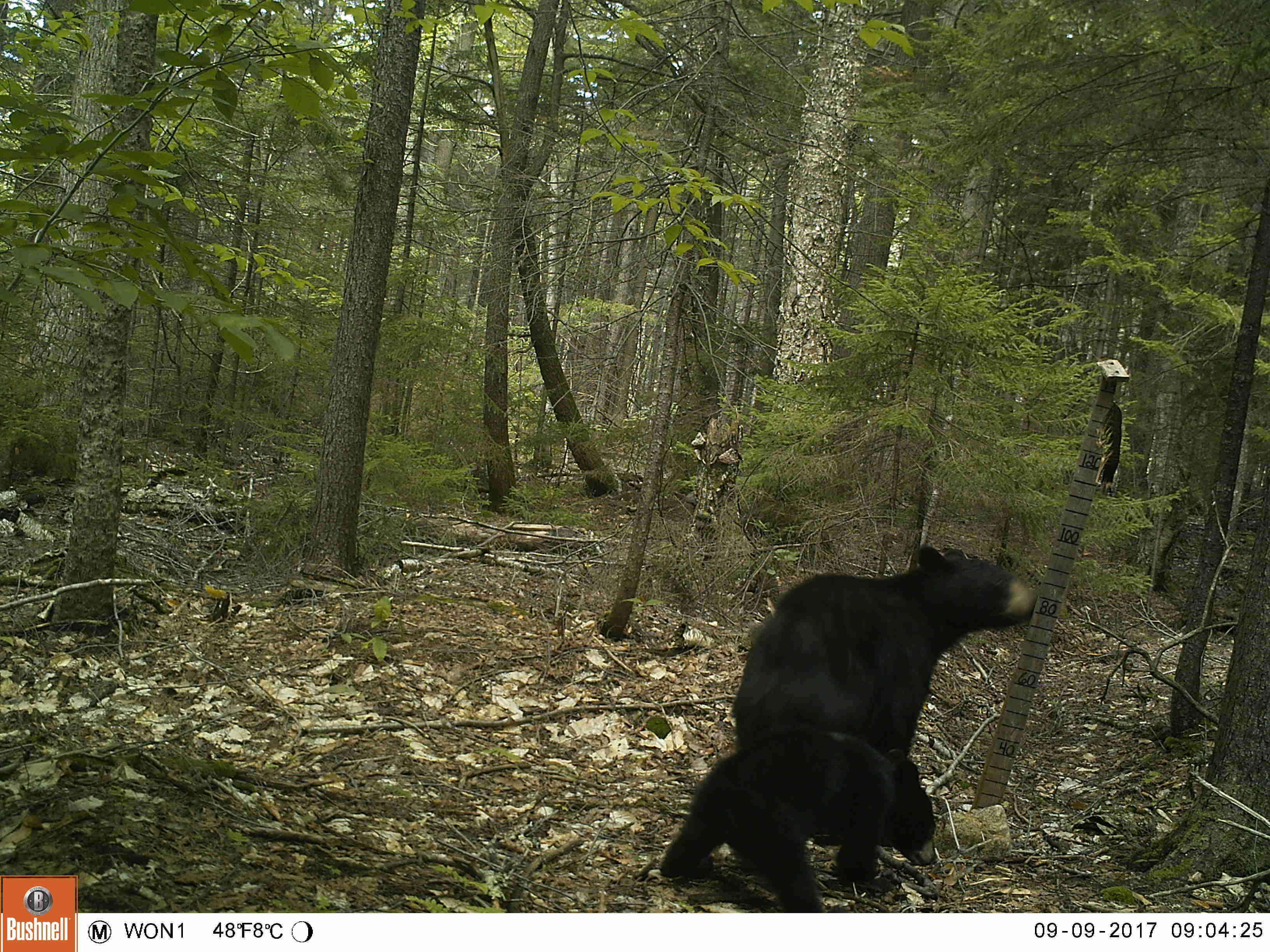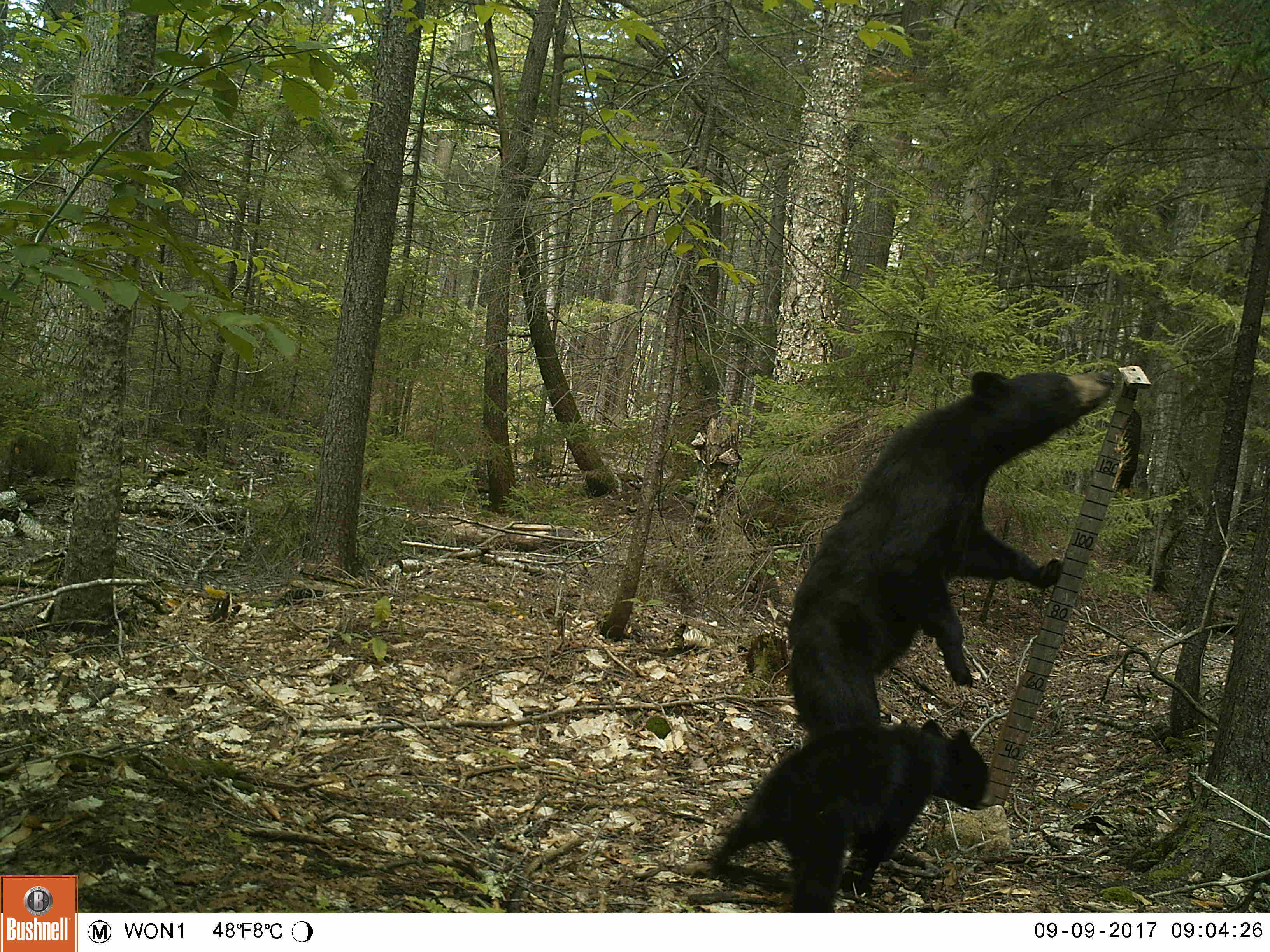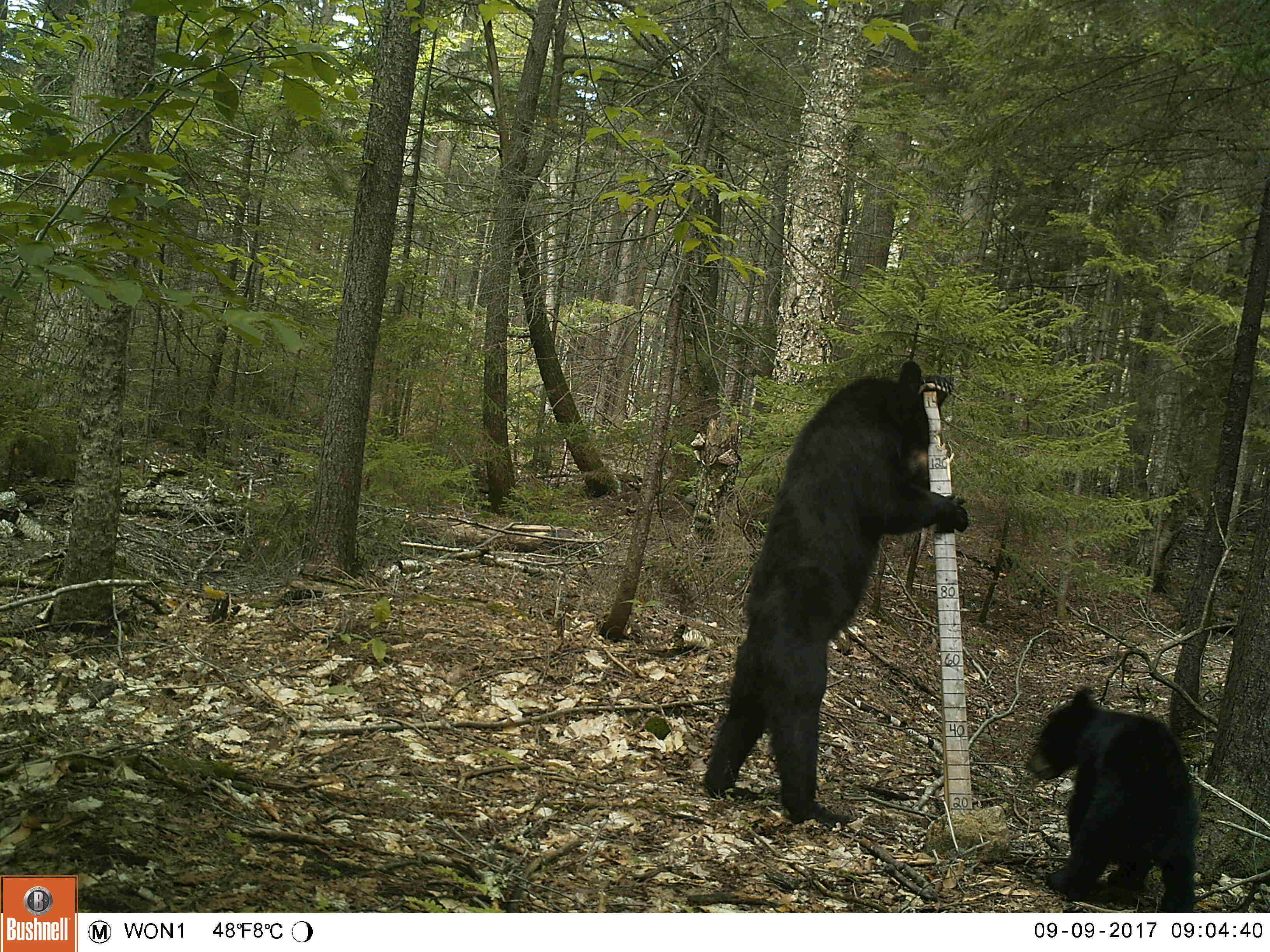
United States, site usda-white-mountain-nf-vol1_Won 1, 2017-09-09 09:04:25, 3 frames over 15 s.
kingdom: Animalia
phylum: Chordata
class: Mammalia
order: Carnivora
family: Ursidae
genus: Ursus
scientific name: Ursus americanus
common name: black bear